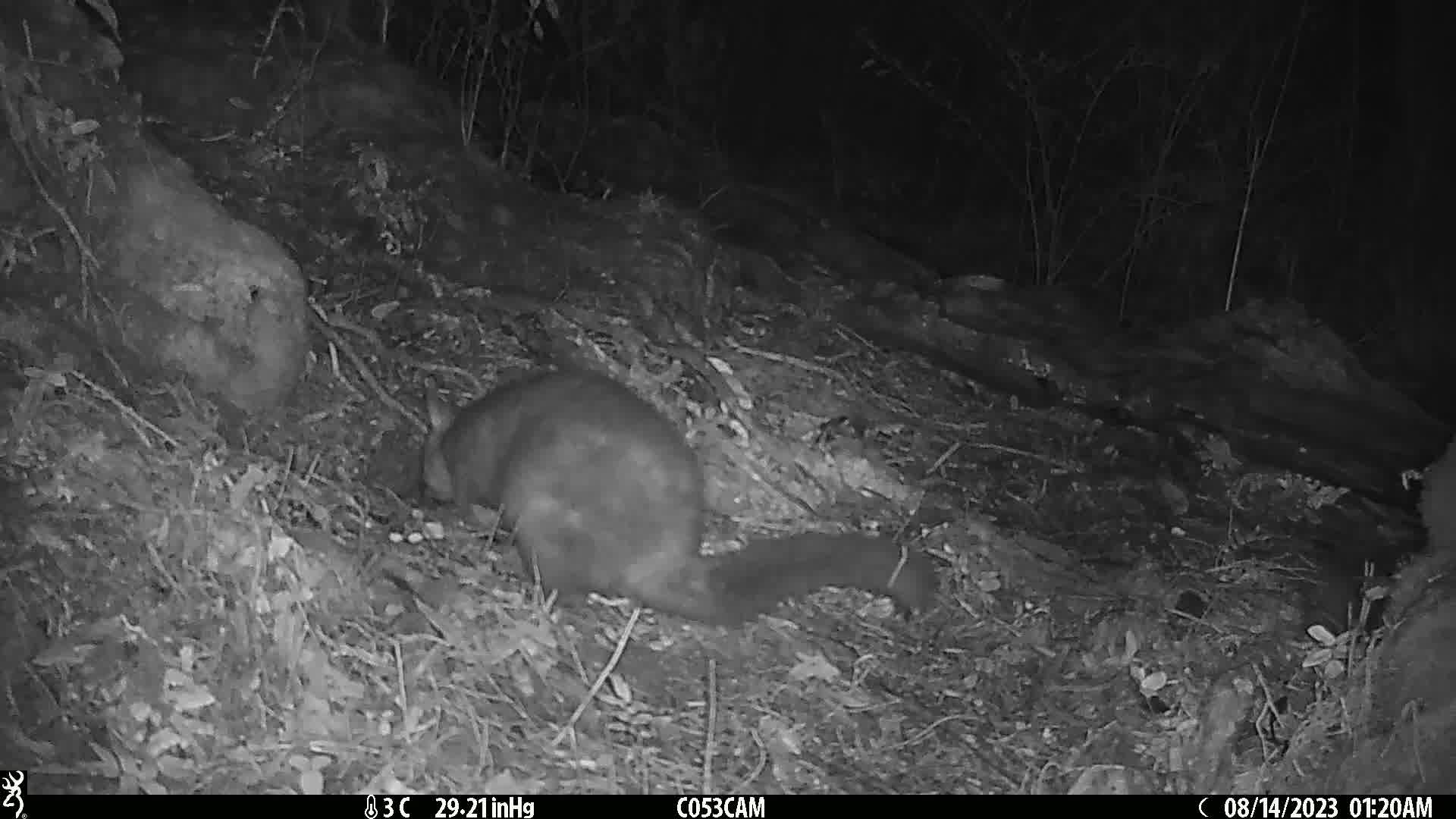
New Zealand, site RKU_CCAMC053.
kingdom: Animalia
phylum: Chordata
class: Mammalia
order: Diprotodontia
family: Phalangeridae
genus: Trichosurus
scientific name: Trichosurus vulpecula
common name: common brushtail possum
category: possum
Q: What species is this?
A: Possum (common brushtail possum) (Trichosurus vulpecula).